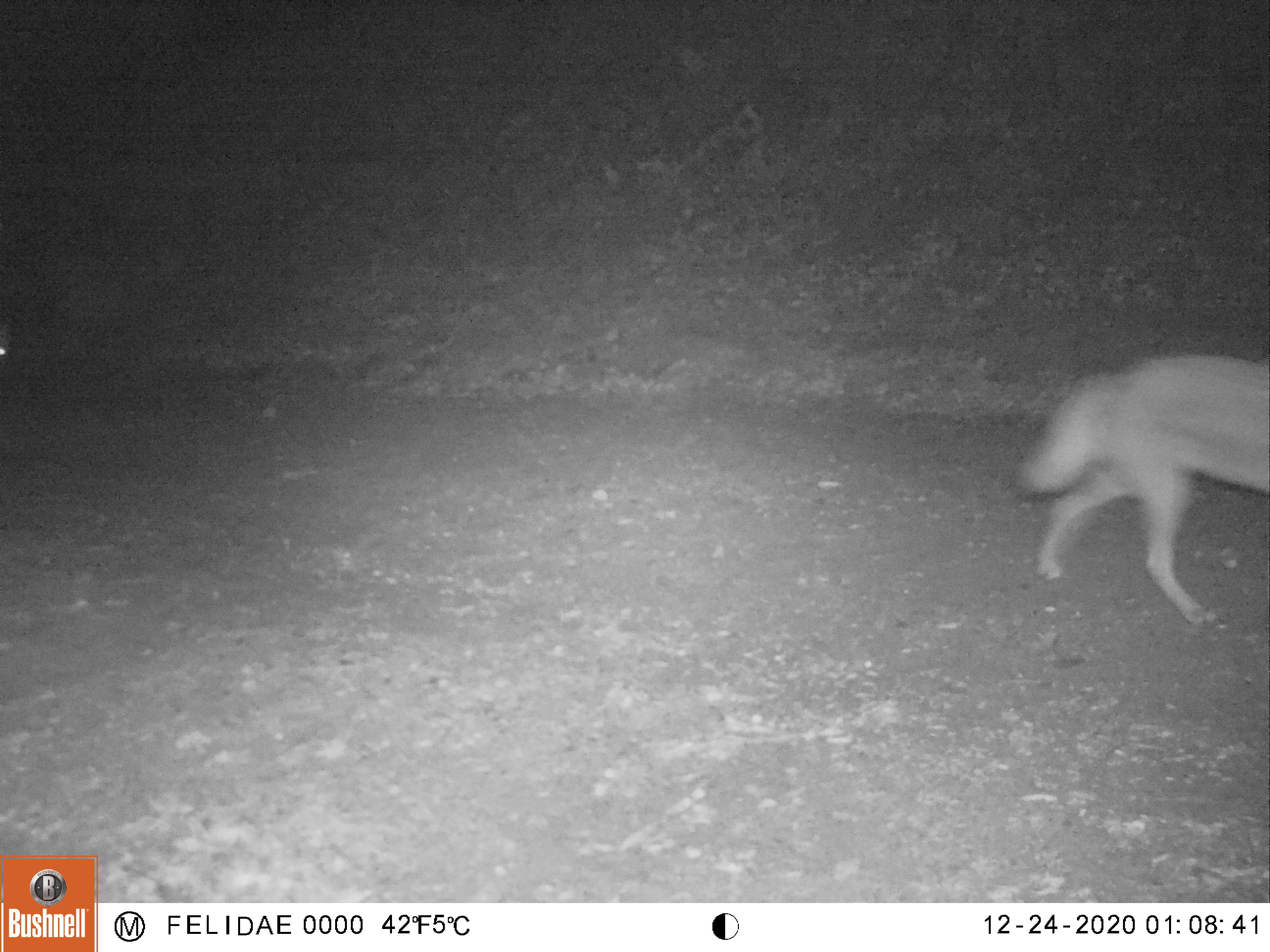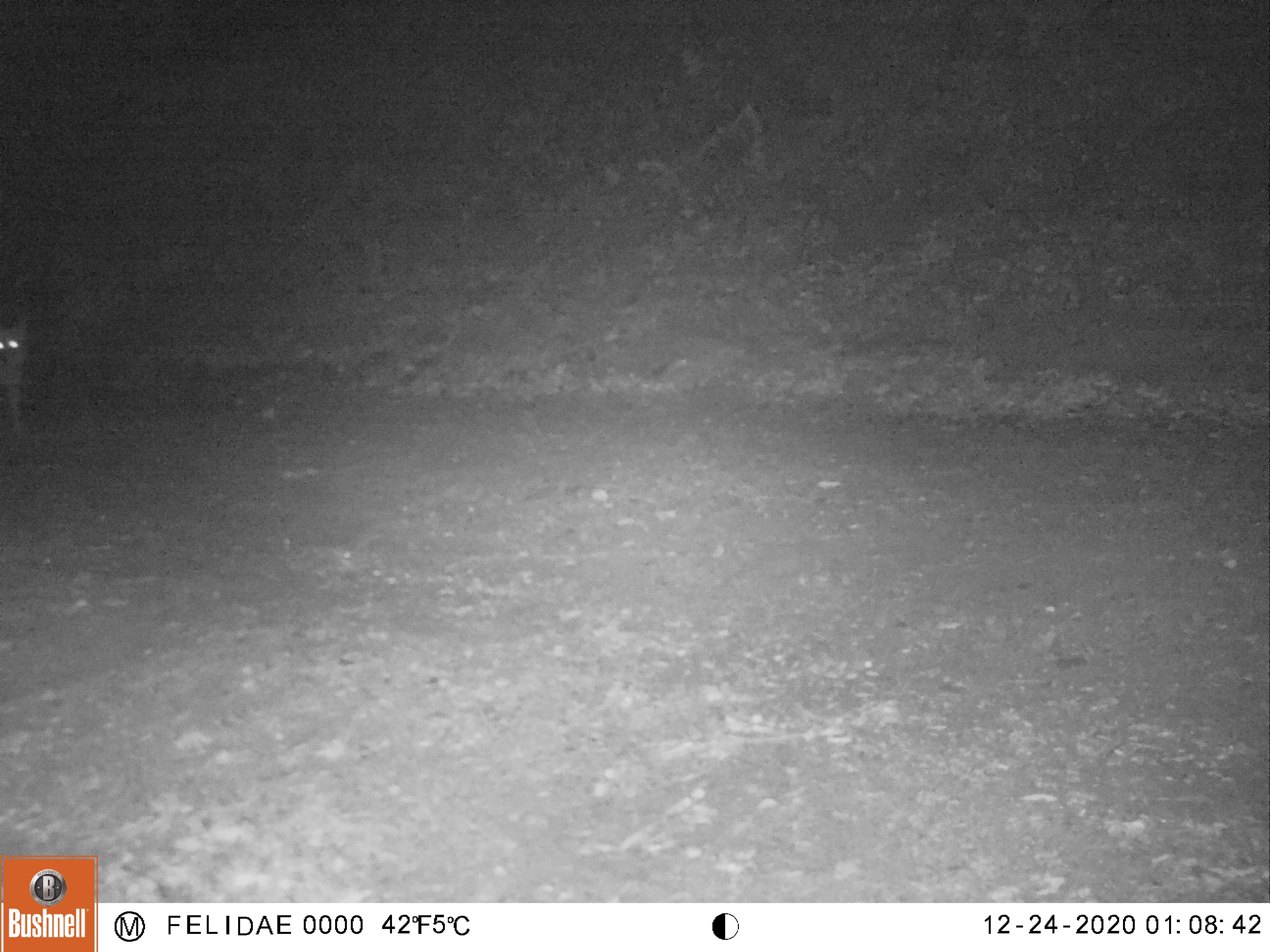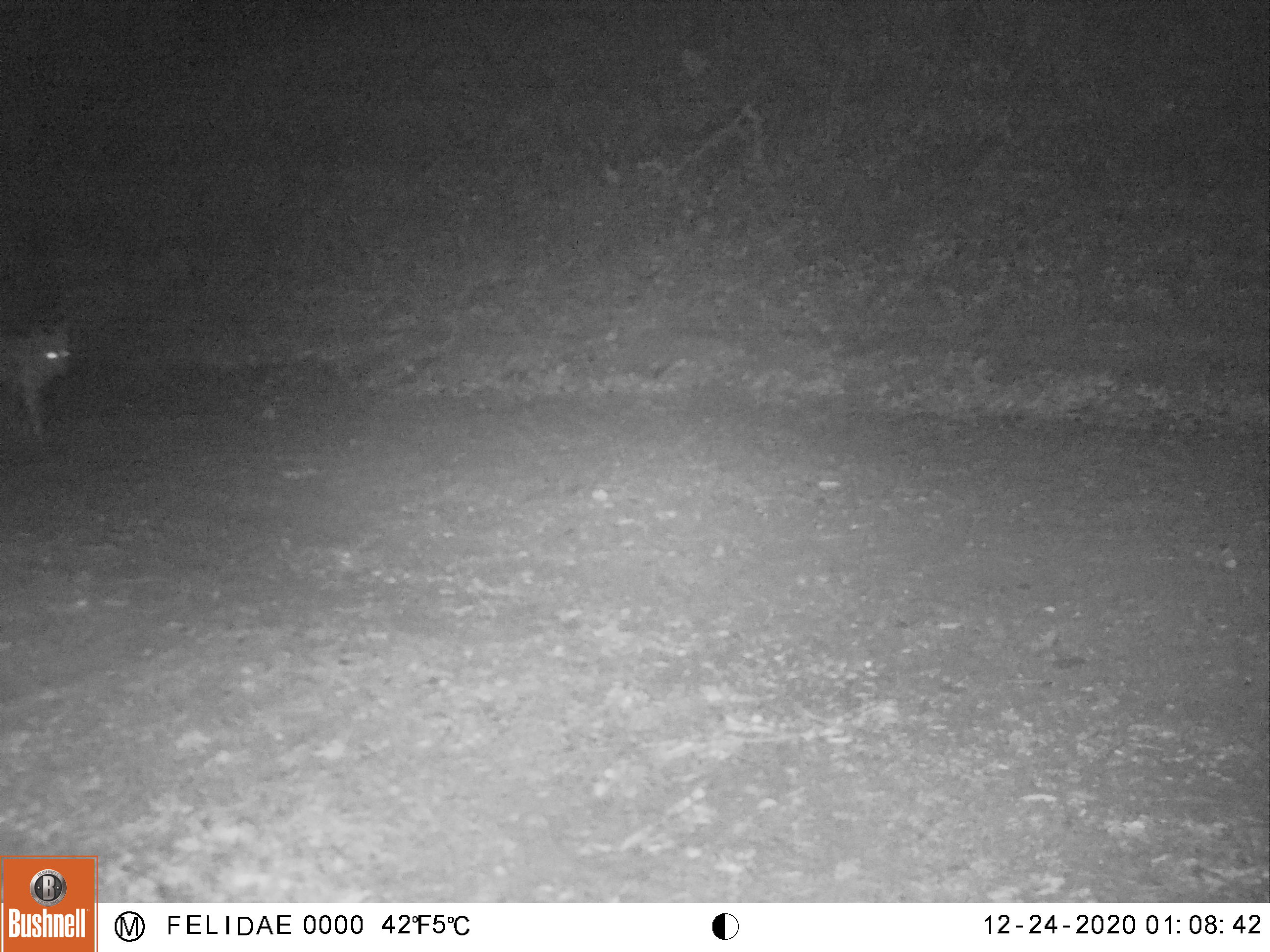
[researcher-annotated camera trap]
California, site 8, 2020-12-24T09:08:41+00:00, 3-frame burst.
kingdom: Animalia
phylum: Chordata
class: Mammalia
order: Carnivora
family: Canidae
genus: Canis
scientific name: Canis latrans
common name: coyote